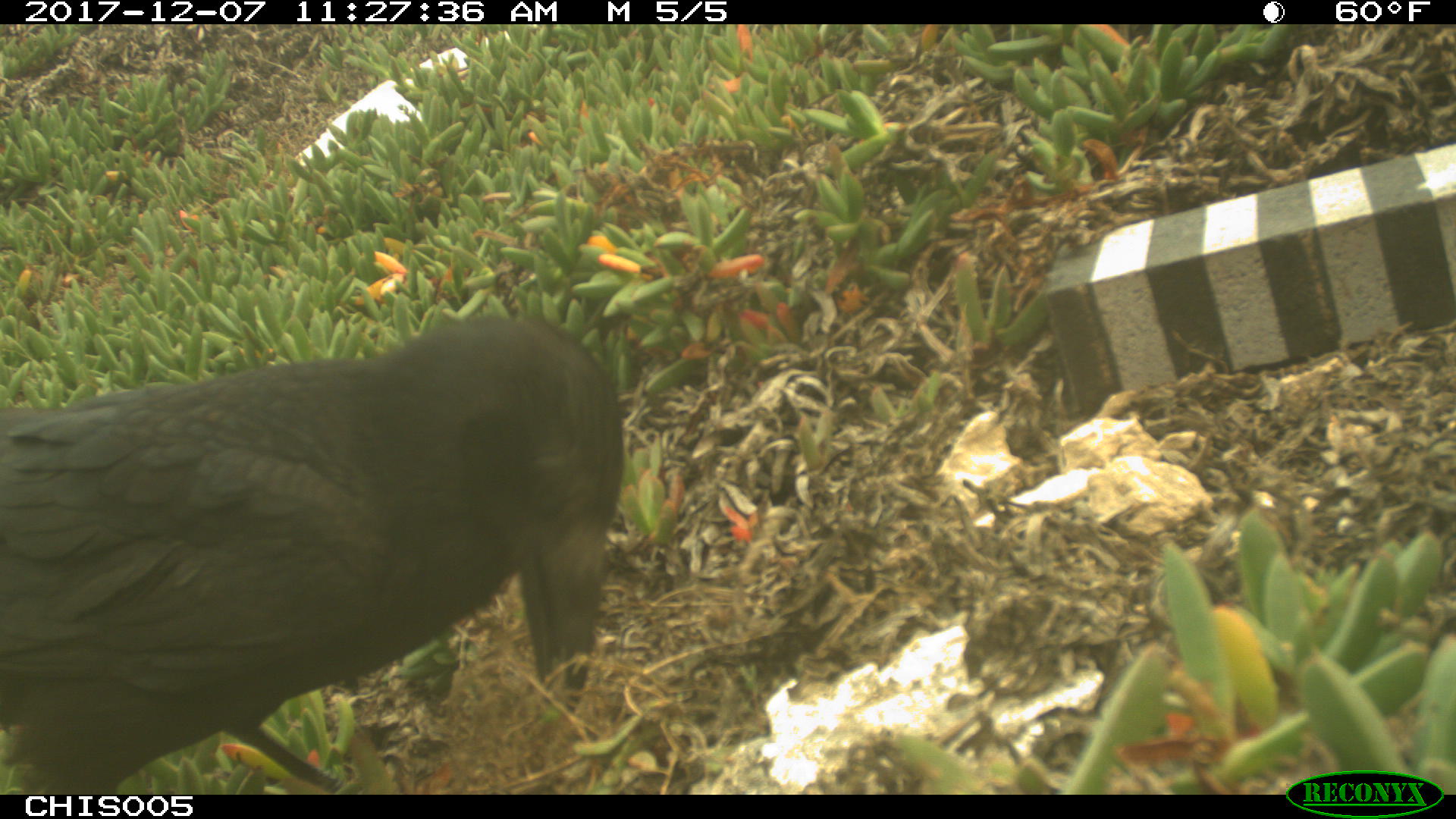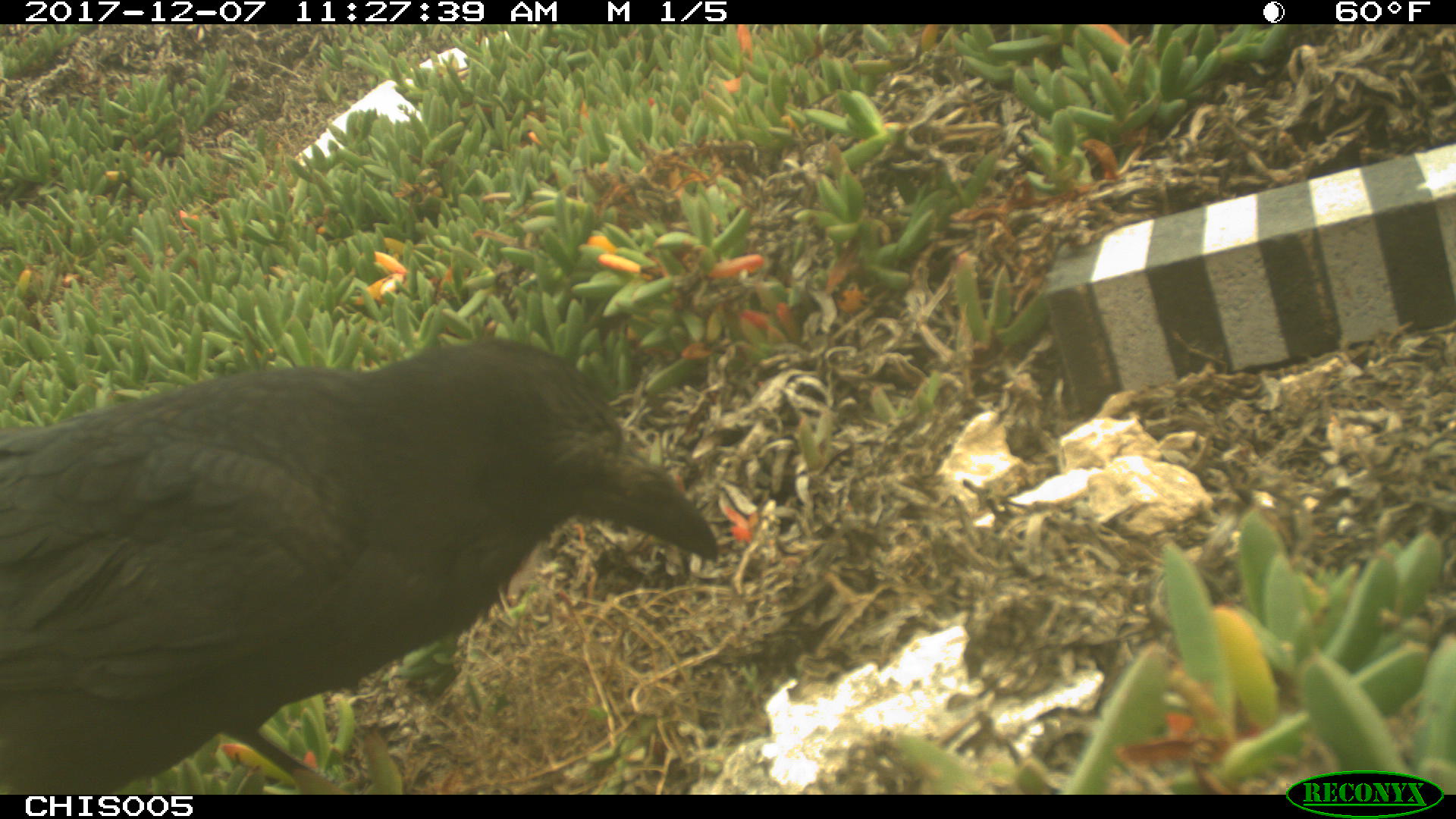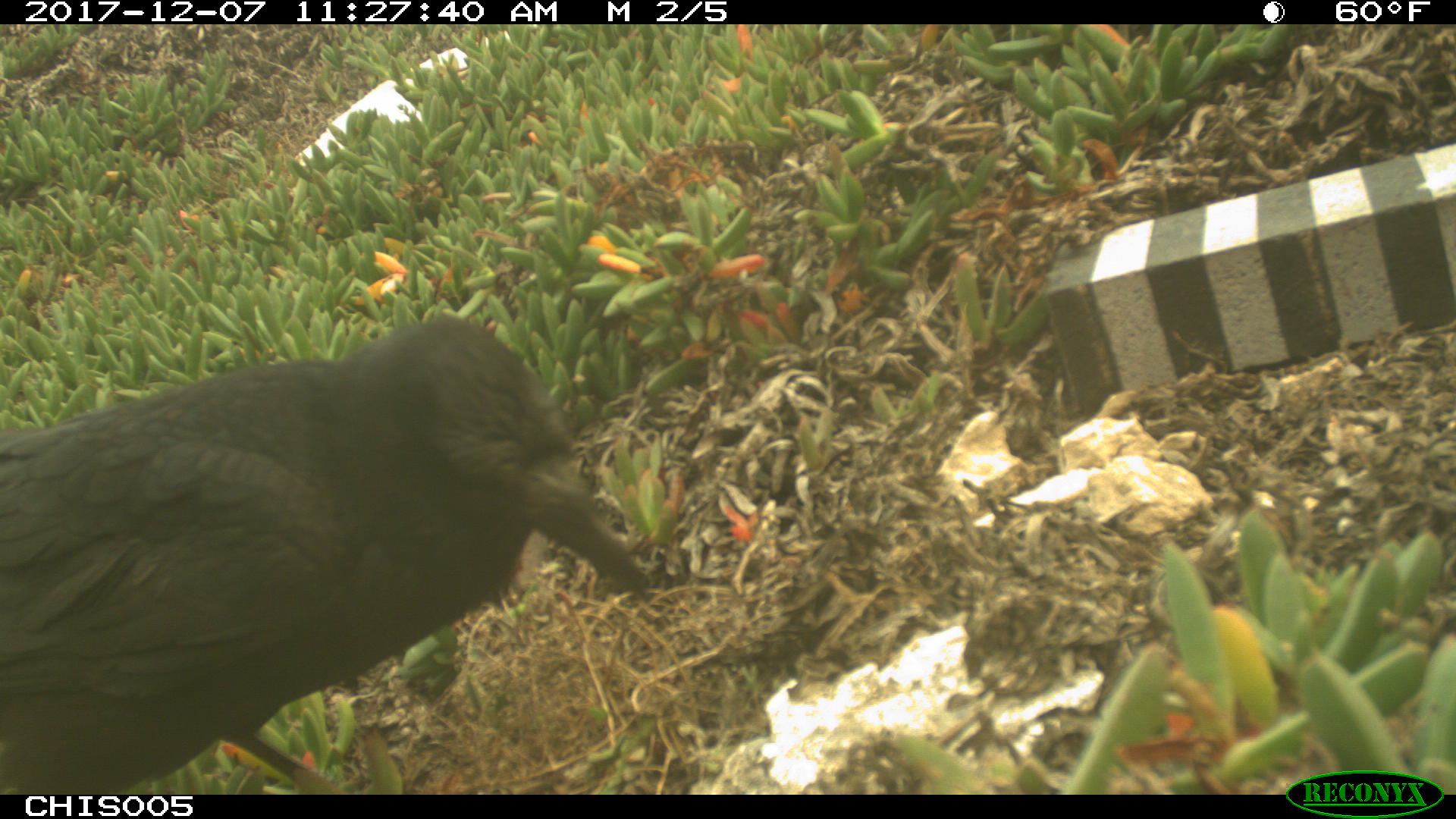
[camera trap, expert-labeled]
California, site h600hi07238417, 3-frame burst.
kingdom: Animalia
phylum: Chordata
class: Aves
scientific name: Aves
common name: bird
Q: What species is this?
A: Bird (Aves).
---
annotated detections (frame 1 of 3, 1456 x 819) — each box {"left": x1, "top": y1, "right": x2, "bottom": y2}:
bird: {"left": 0, "top": 315, "right": 623, "bottom": 794}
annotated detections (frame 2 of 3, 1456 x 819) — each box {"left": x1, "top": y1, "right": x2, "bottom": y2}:
bird: {"left": 0, "top": 337, "right": 720, "bottom": 792}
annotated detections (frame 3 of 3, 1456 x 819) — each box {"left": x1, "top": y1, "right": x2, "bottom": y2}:
bird: {"left": 0, "top": 312, "right": 650, "bottom": 794}